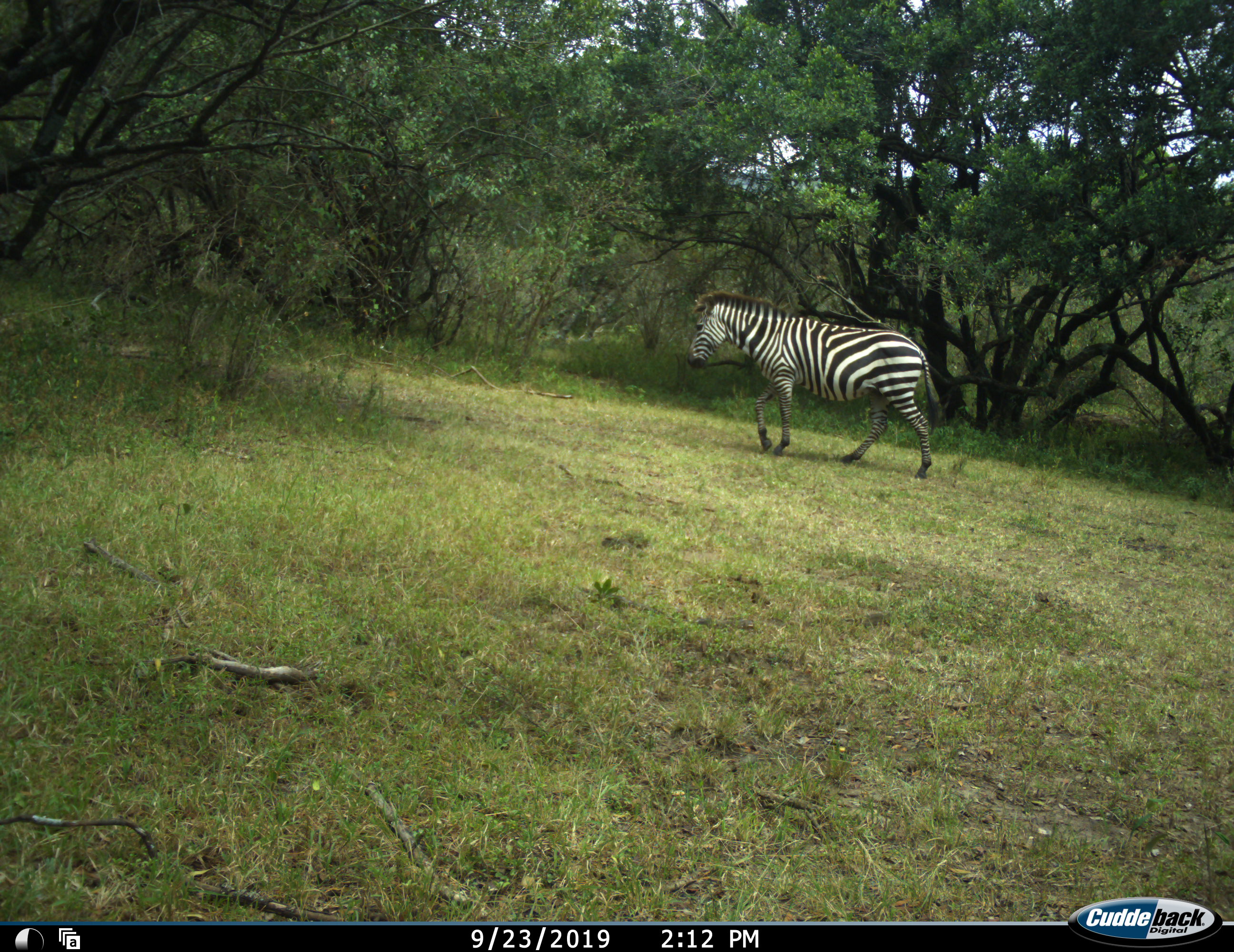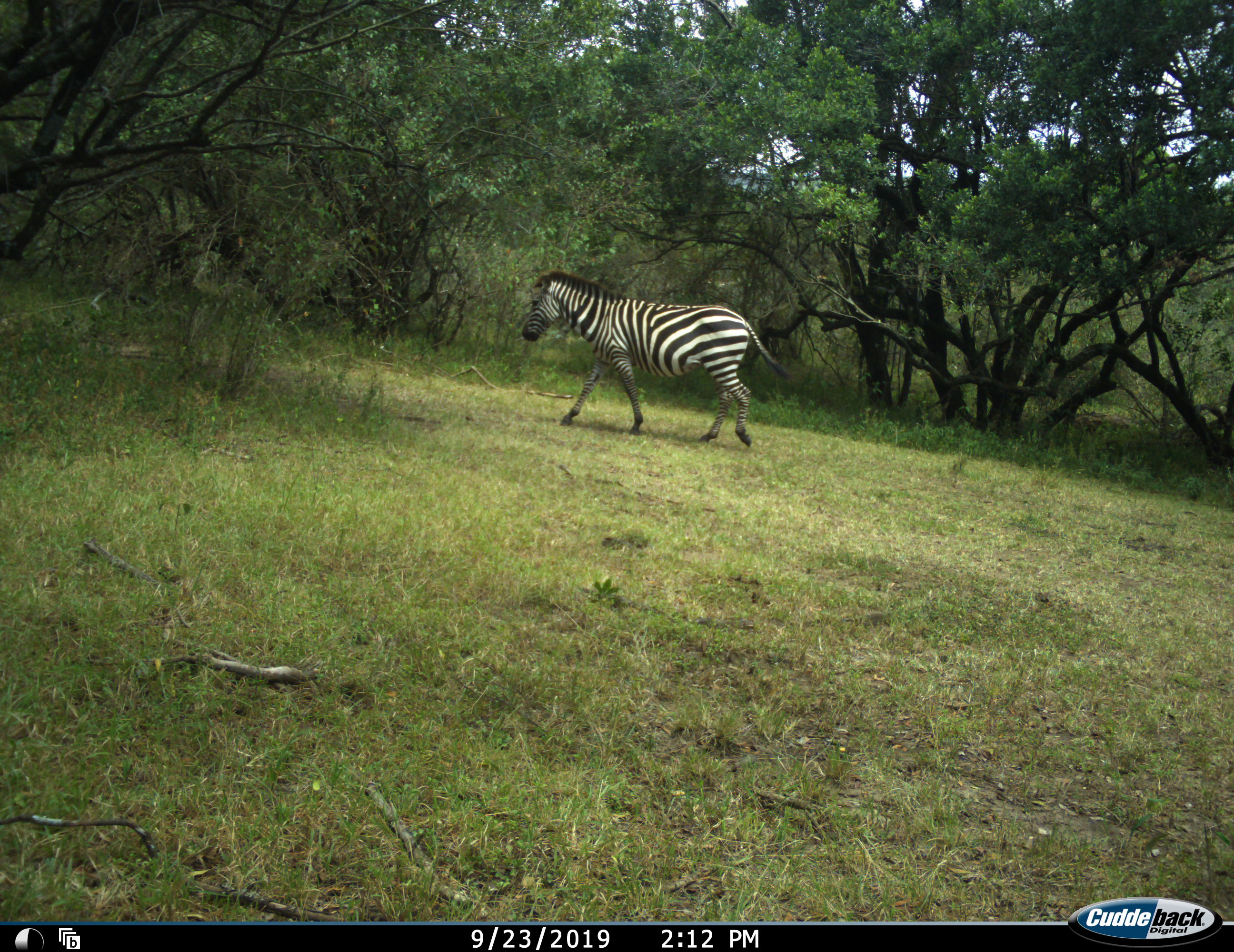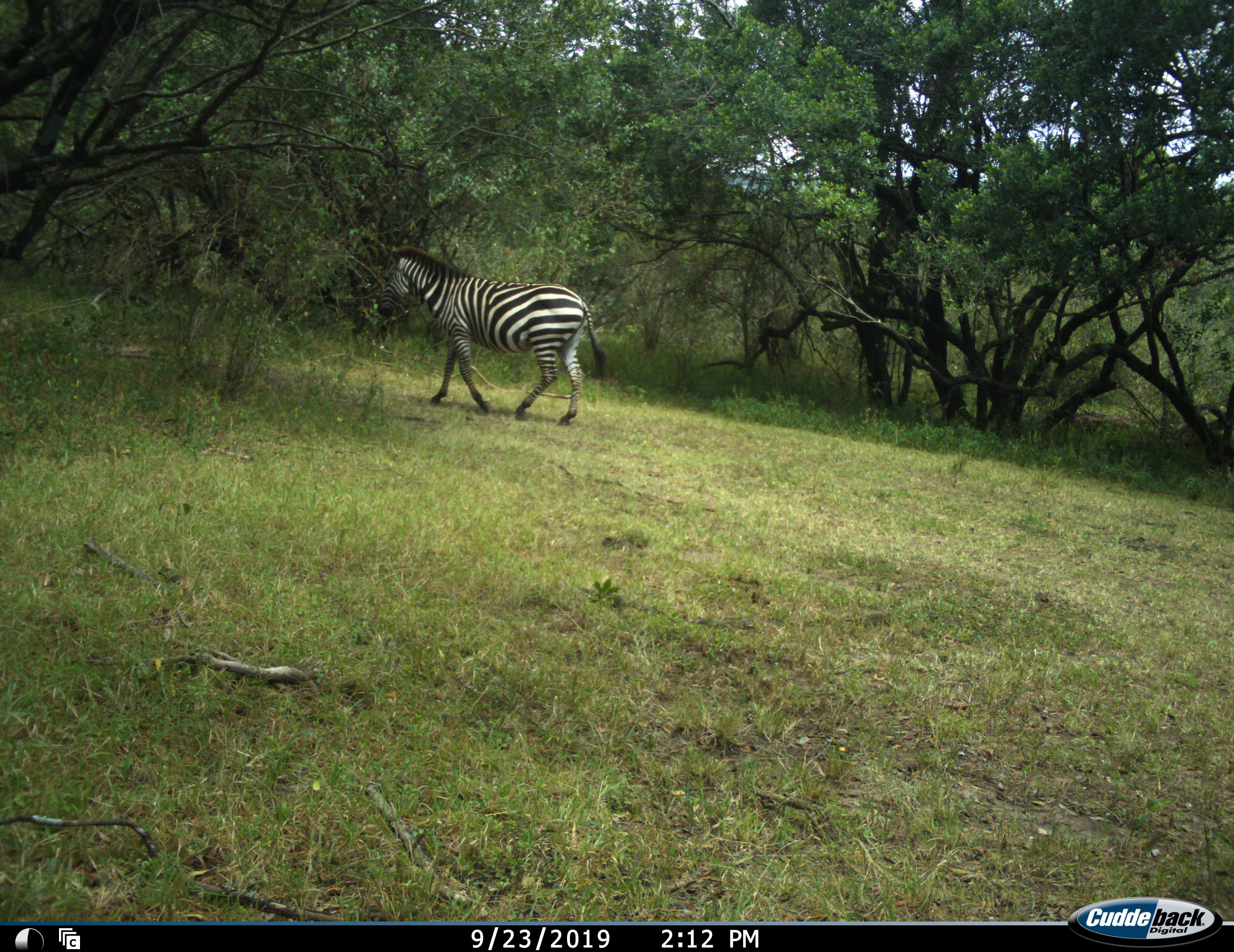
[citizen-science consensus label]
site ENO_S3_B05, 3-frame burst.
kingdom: Animalia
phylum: Chordata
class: Mammalia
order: Perissodactyla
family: Equidae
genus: Equus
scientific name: Equus quagga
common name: plains zebra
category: zebraplains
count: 1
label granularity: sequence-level